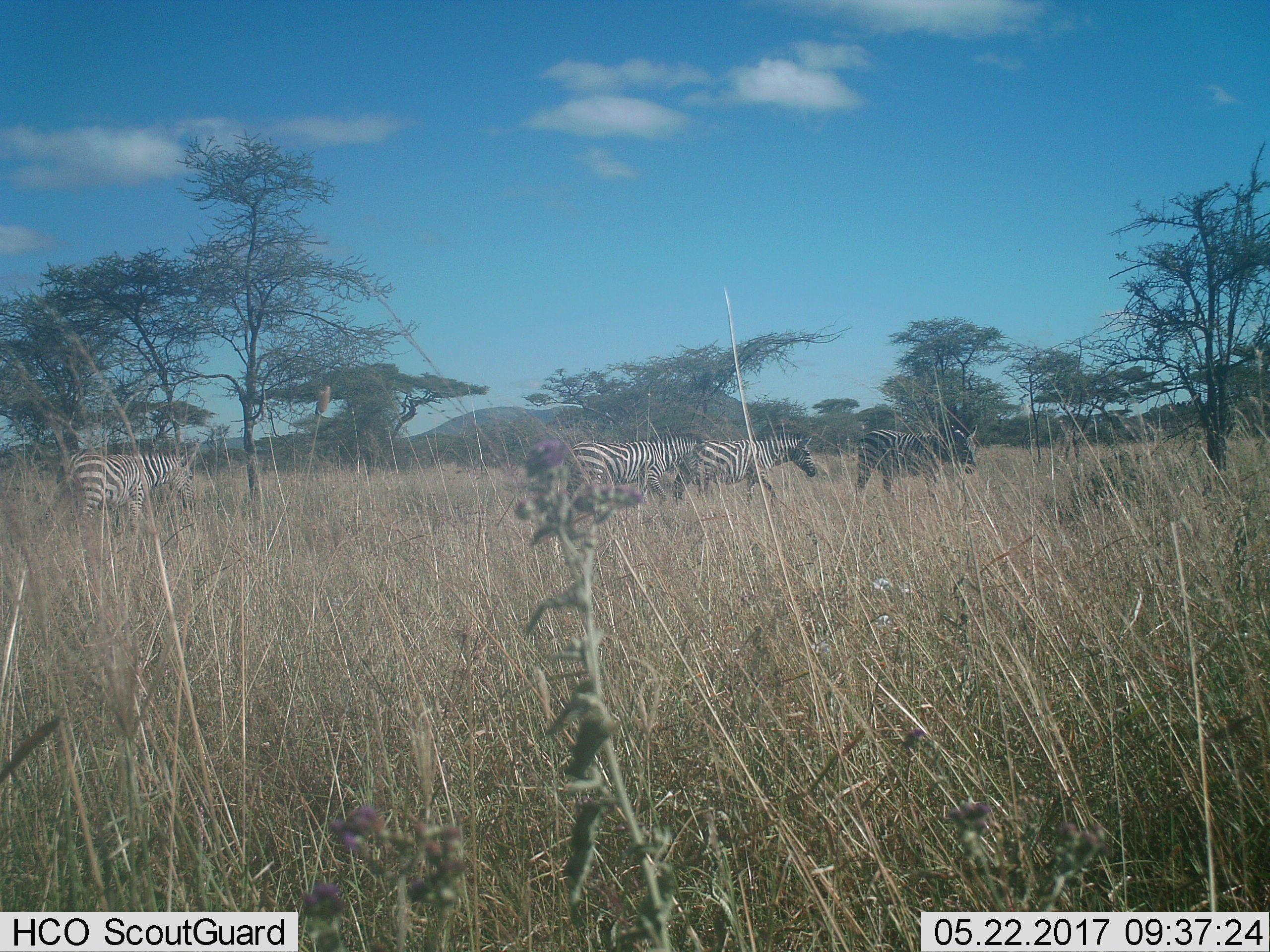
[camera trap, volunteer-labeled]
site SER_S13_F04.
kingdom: Animalia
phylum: Chordata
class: Mammalia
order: Perissodactyla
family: Equidae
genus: Equus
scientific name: Equus quagga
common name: plains zebra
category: zebraplains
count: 4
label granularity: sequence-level